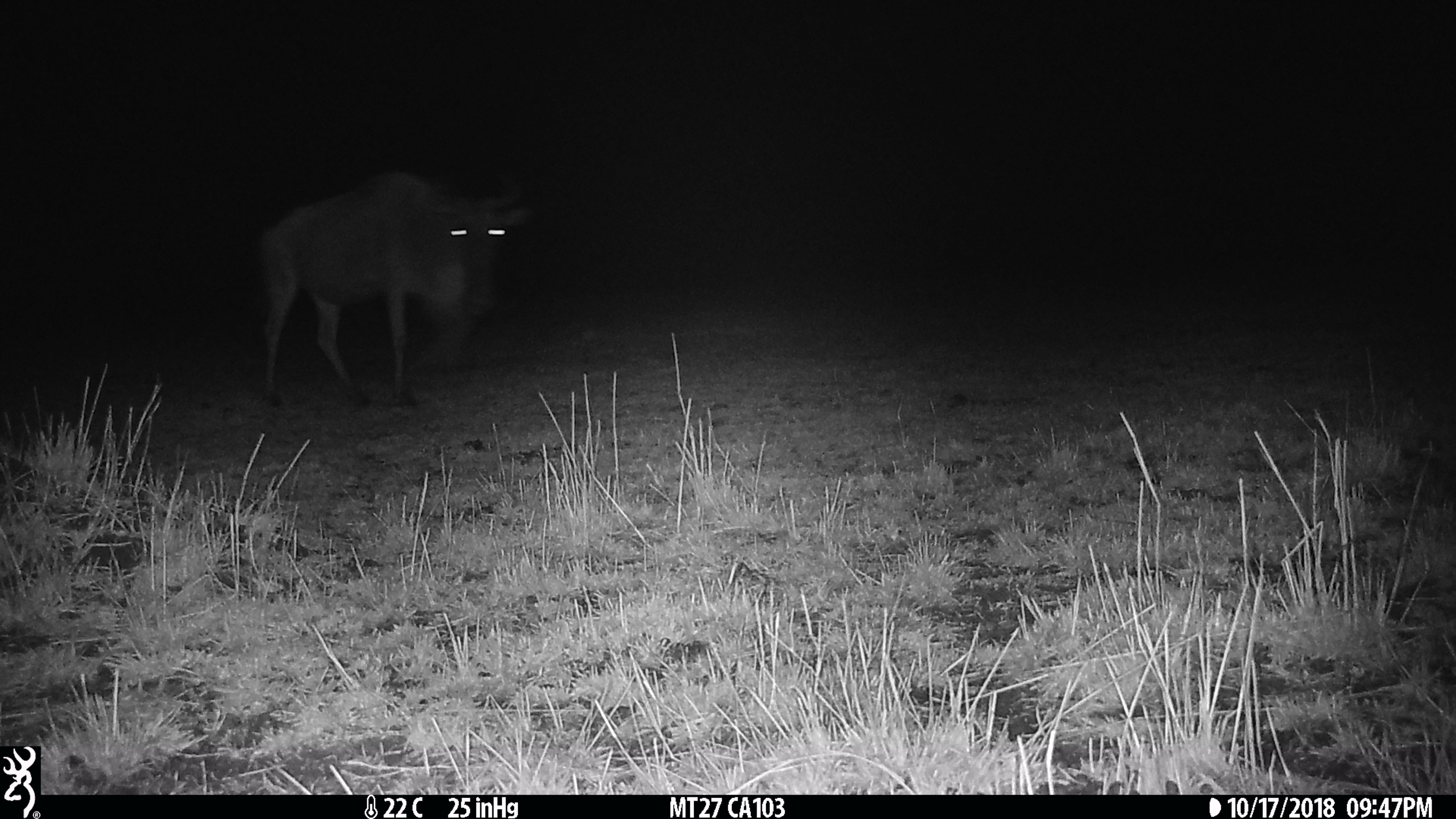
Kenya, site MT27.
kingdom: Animalia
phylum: Chordata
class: Mammalia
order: Artiodactyla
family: Bovidae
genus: Connochaetes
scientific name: Connochaetes taurinus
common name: blue wildebeest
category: wildebeest